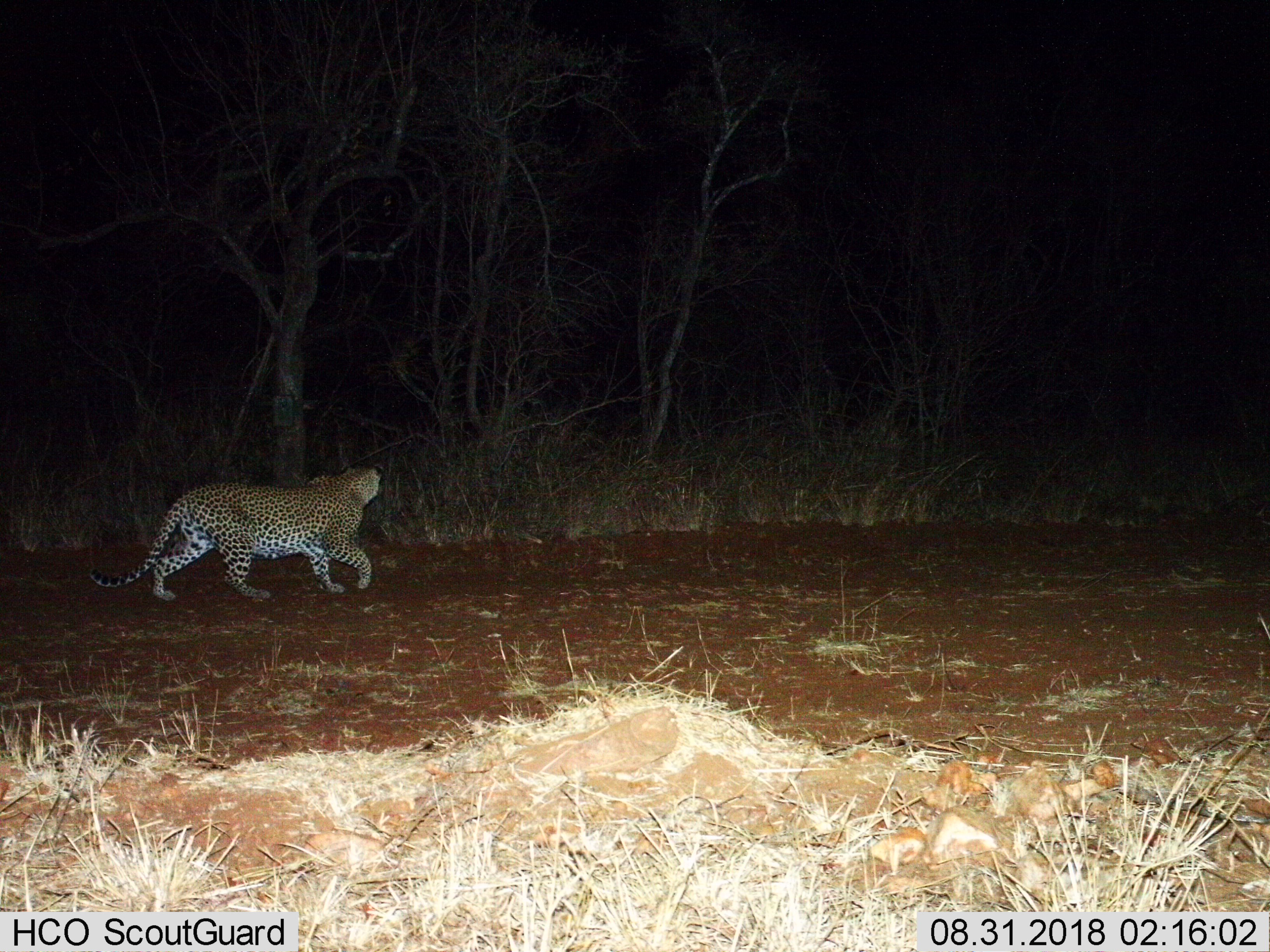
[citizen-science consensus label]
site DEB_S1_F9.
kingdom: Animalia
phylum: Chordata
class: Mammalia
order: Carnivora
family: Felidae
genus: Panthera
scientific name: Panthera pardus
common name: leopard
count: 1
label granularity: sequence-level